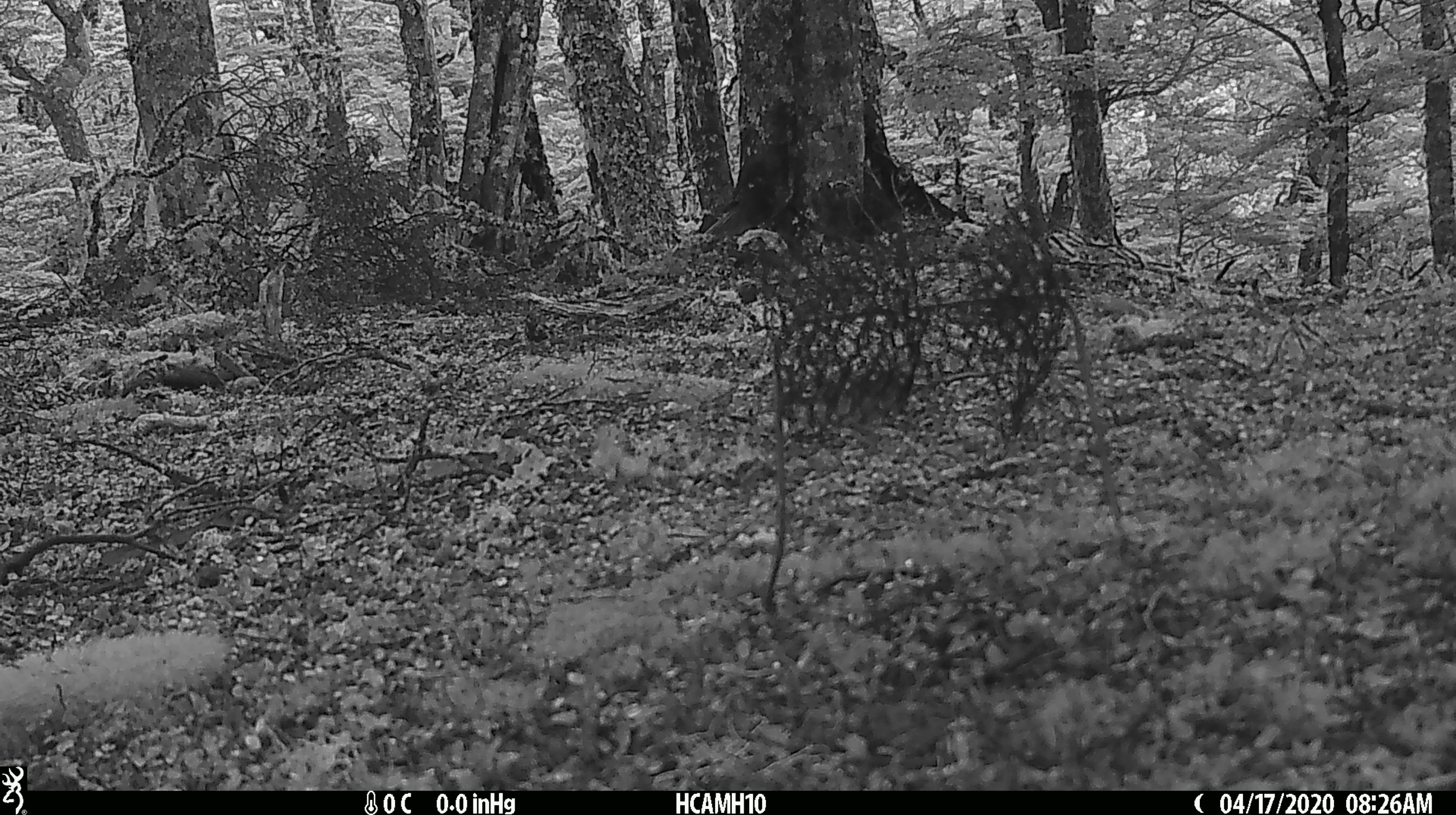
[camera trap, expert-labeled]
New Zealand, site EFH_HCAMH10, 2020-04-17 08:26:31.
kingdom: Animalia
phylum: Chordata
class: Mammalia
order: Rodentia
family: Muridae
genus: Mus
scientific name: Mus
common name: mouse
Mouse (Mus).